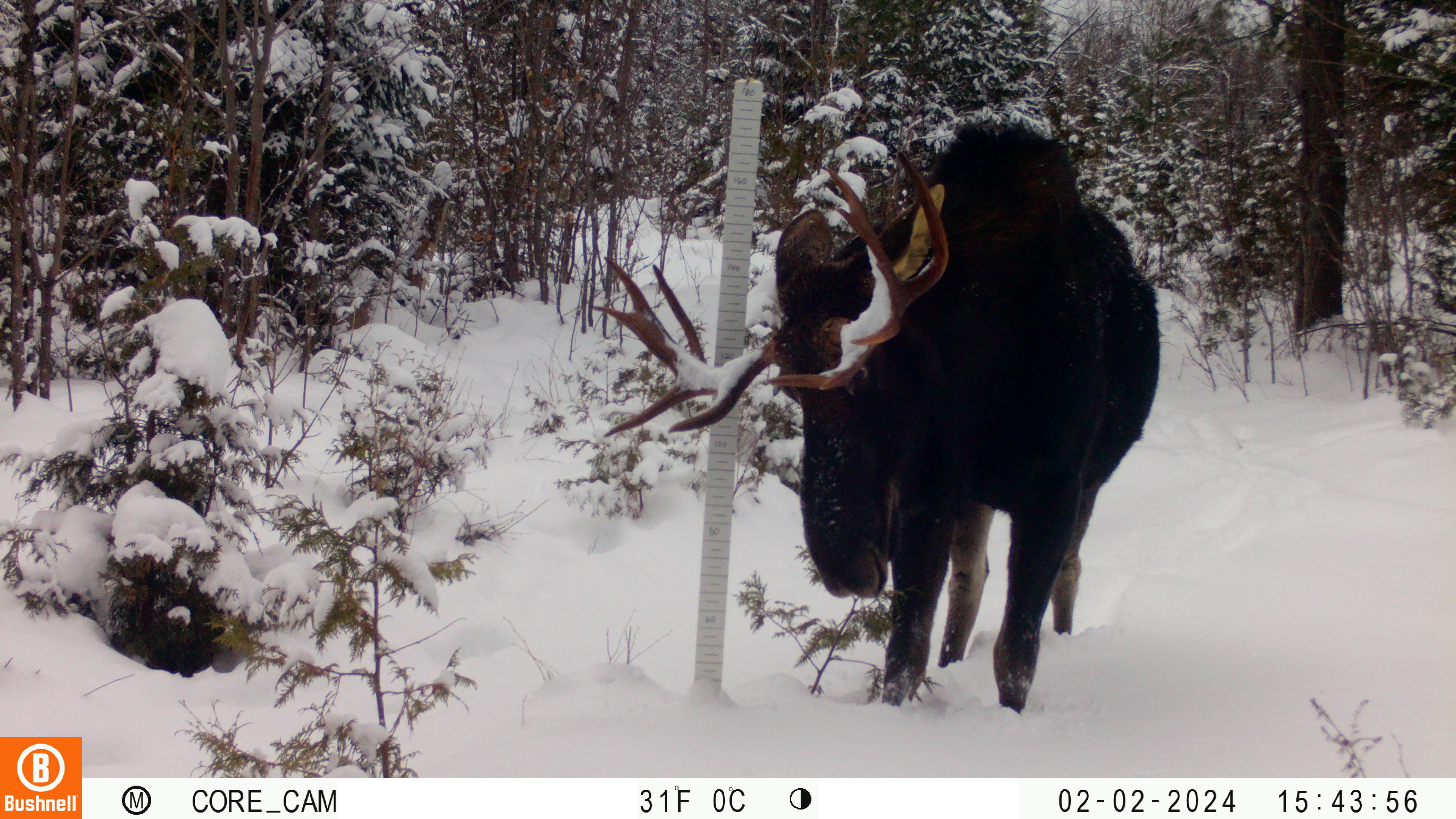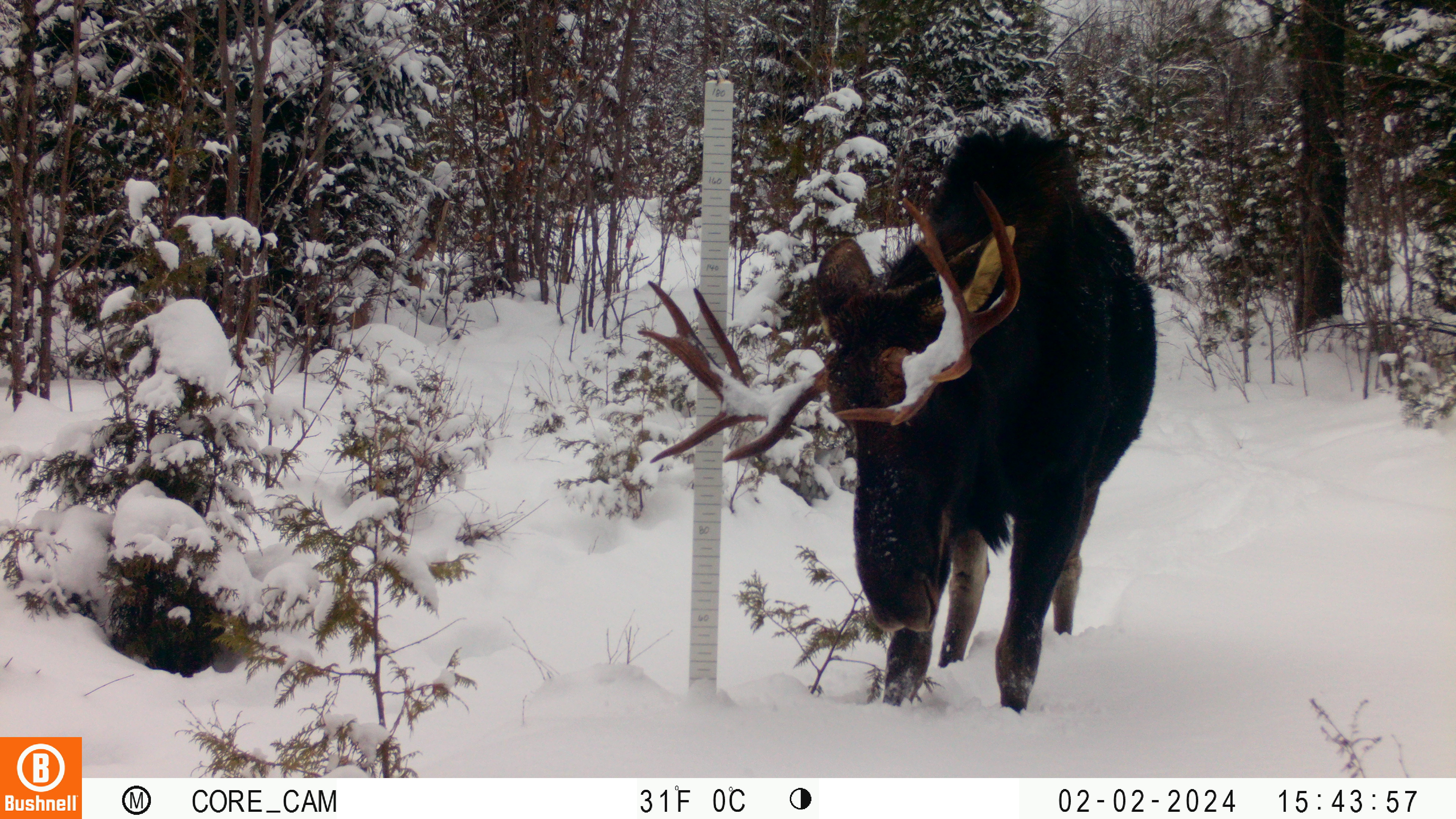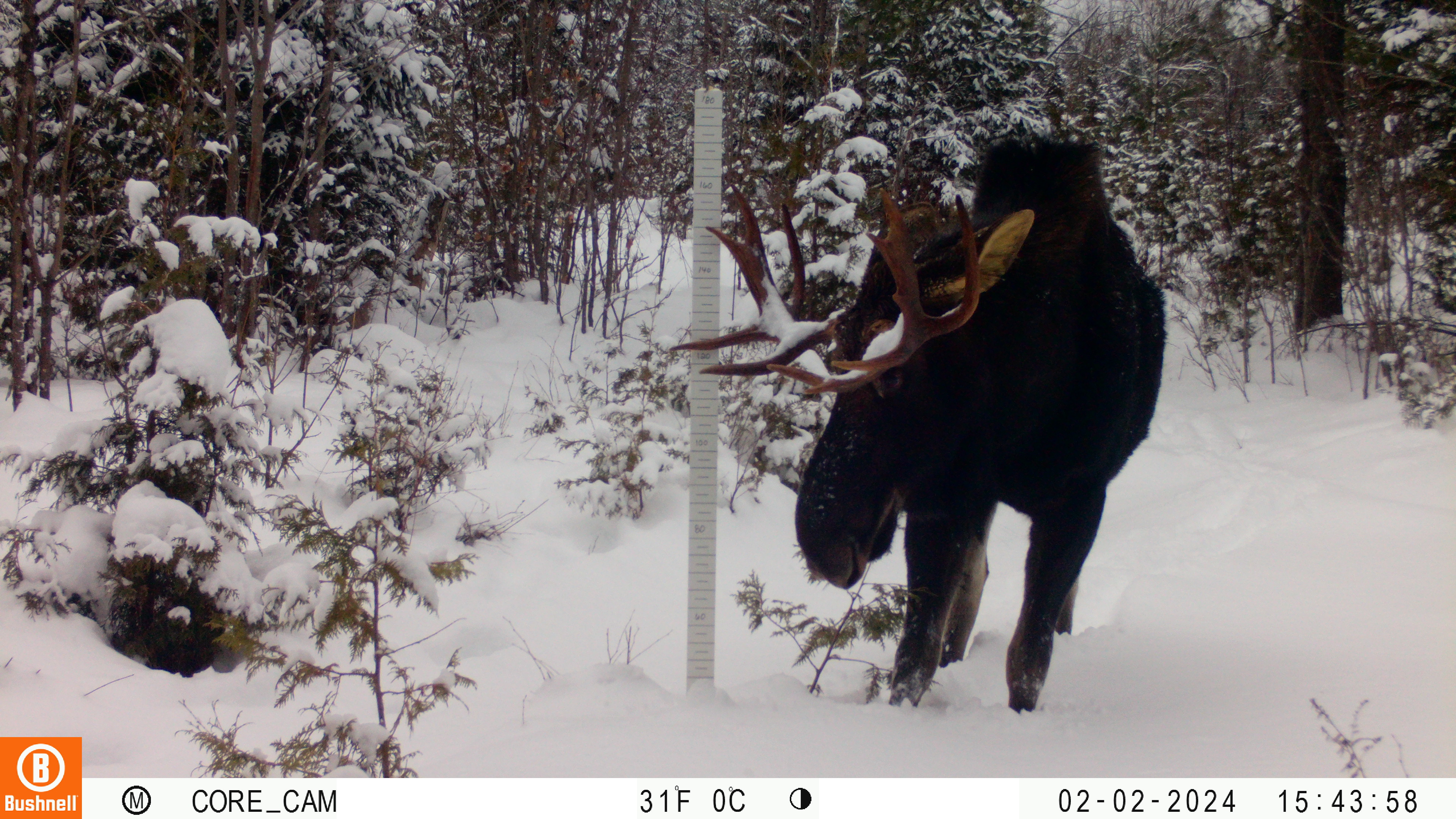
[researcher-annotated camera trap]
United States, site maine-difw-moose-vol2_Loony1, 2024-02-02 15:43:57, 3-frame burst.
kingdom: Animalia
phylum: Chordata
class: Mammalia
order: Artiodactyla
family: Cervidae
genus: Alces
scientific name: Alces alces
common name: moose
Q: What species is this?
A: Moose (Alces alces).